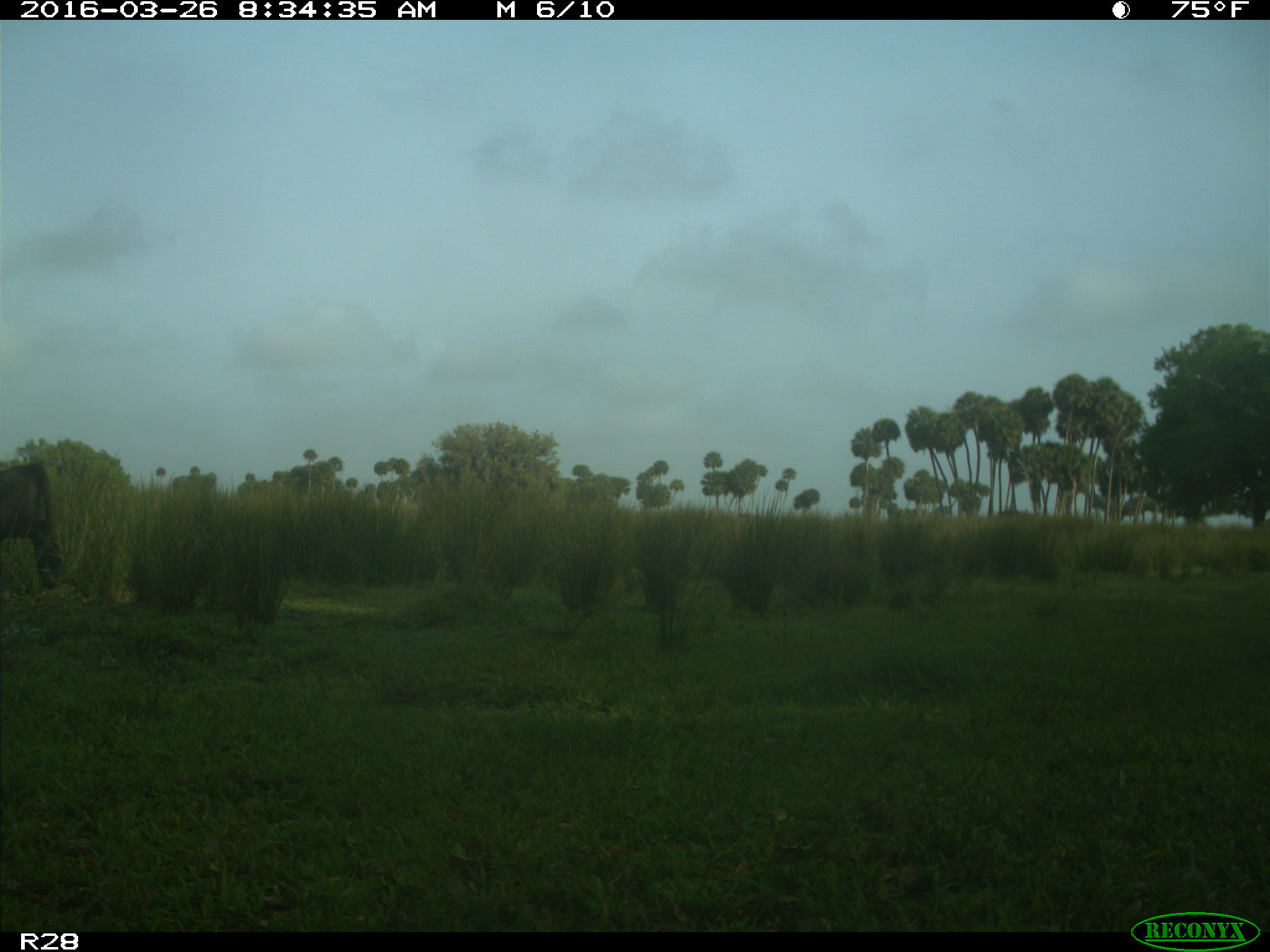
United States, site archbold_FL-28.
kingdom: Animalia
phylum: Chordata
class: Mammalia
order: Artiodactyla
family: Bovidae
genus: Bos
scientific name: Bos taurus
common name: domestic cow